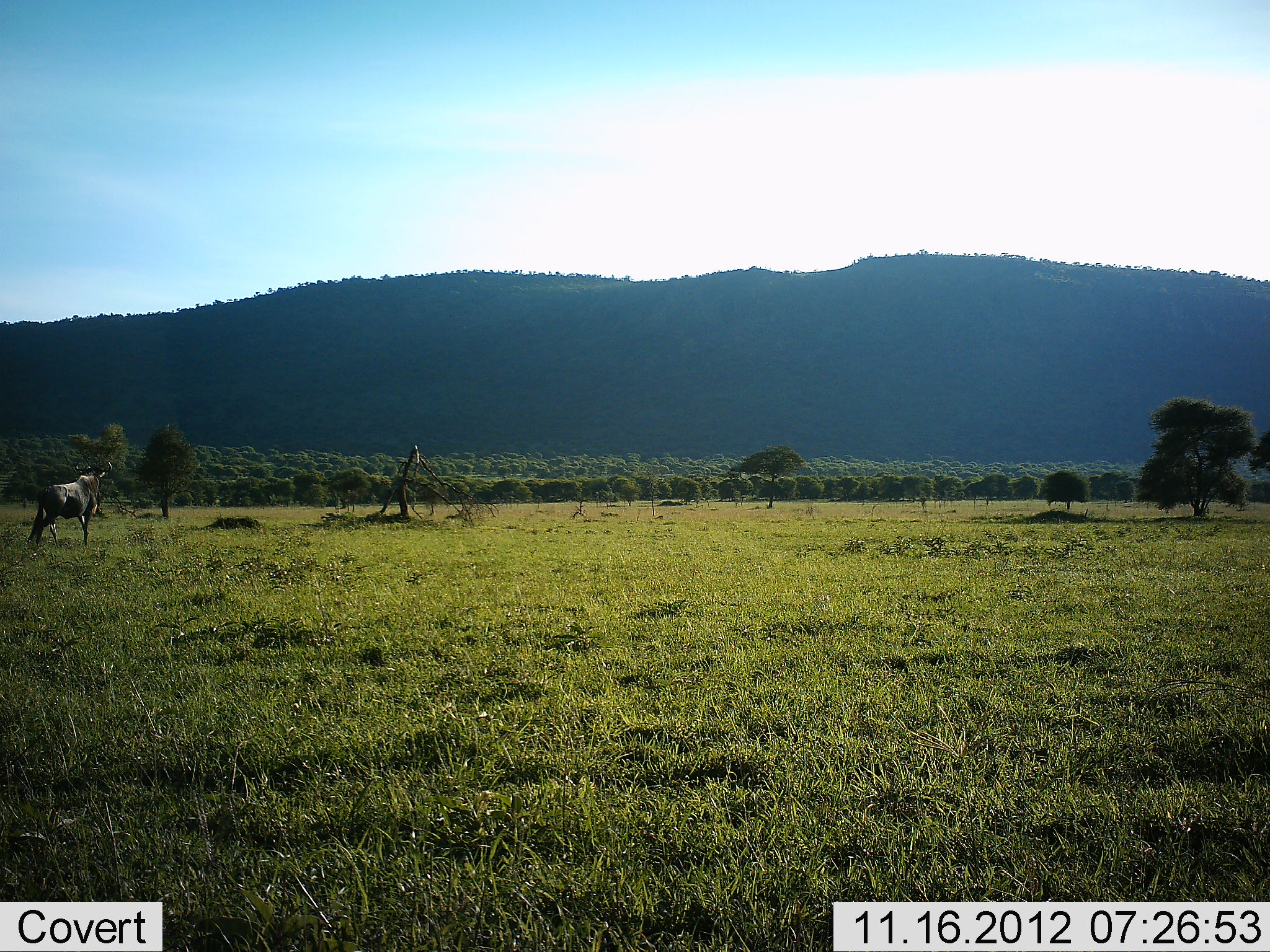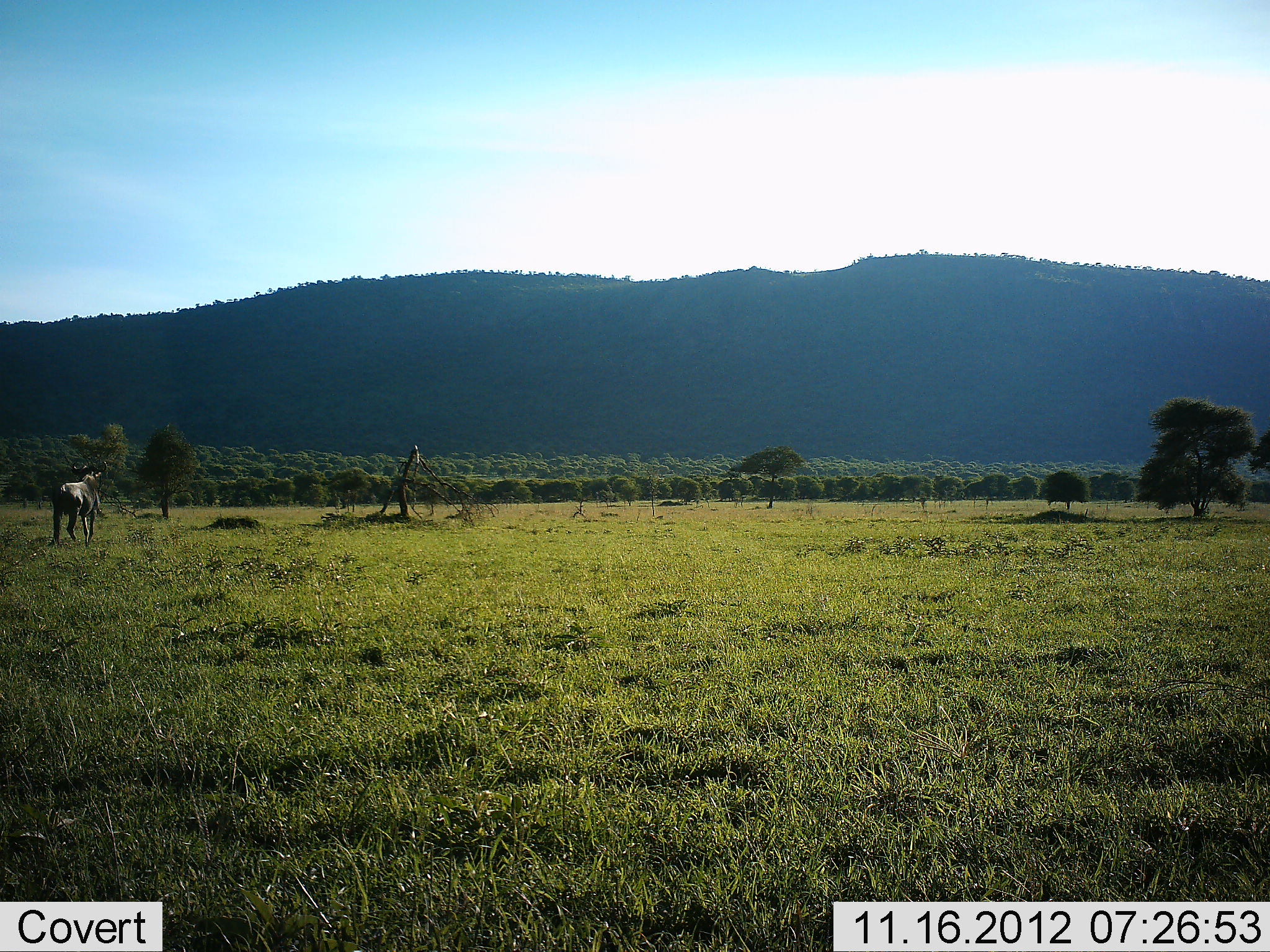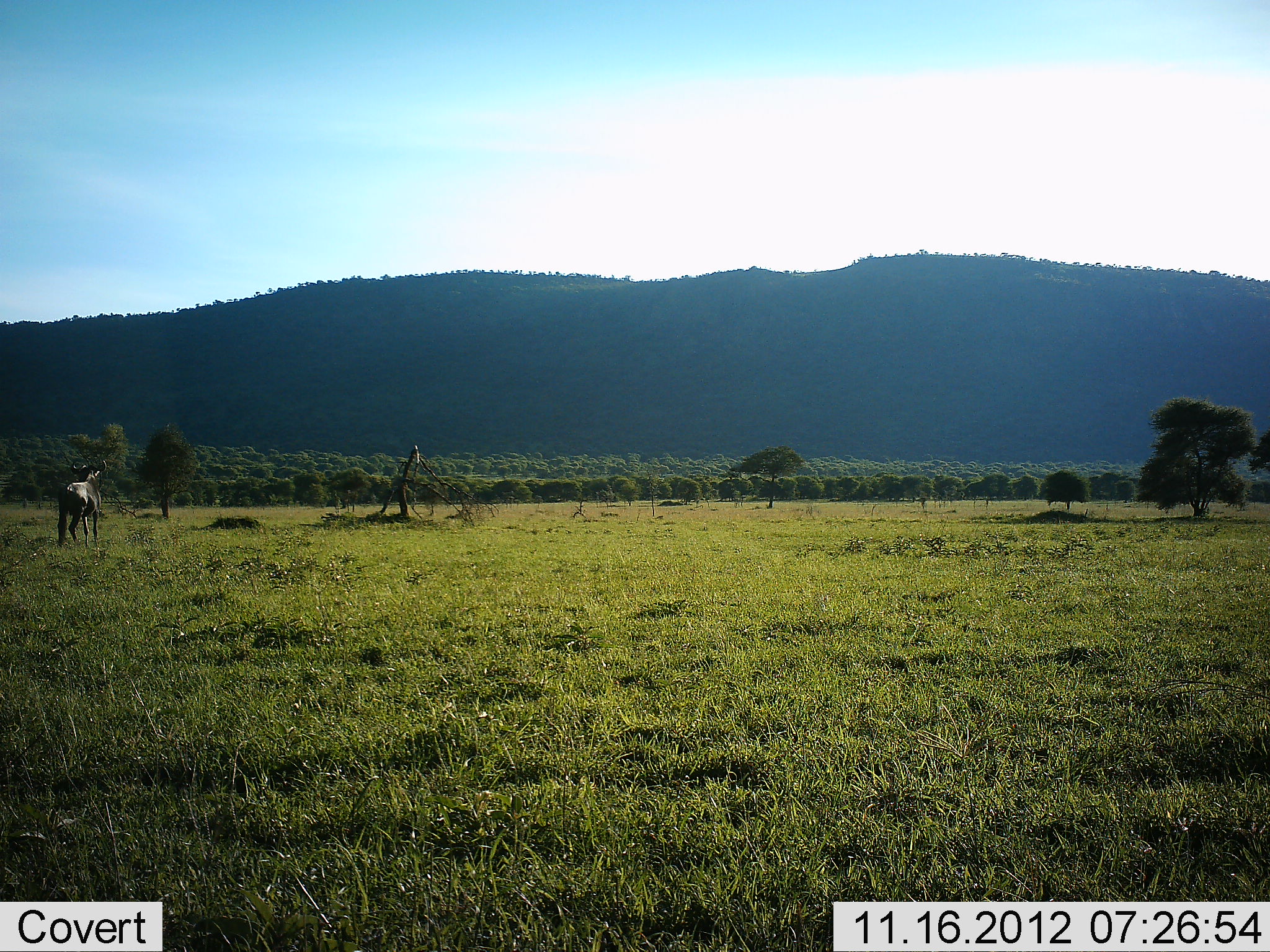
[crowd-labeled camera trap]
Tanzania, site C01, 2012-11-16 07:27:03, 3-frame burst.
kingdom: Animalia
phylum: Chordata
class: Mammalia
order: Artiodactyla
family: Bovidae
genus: Connochaetes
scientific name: Connochaetes taurinus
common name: blue wildebeest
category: wildebeest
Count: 1.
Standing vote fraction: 30%.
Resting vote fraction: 0%.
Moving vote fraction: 80%.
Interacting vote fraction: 0%.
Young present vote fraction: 0%.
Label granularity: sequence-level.